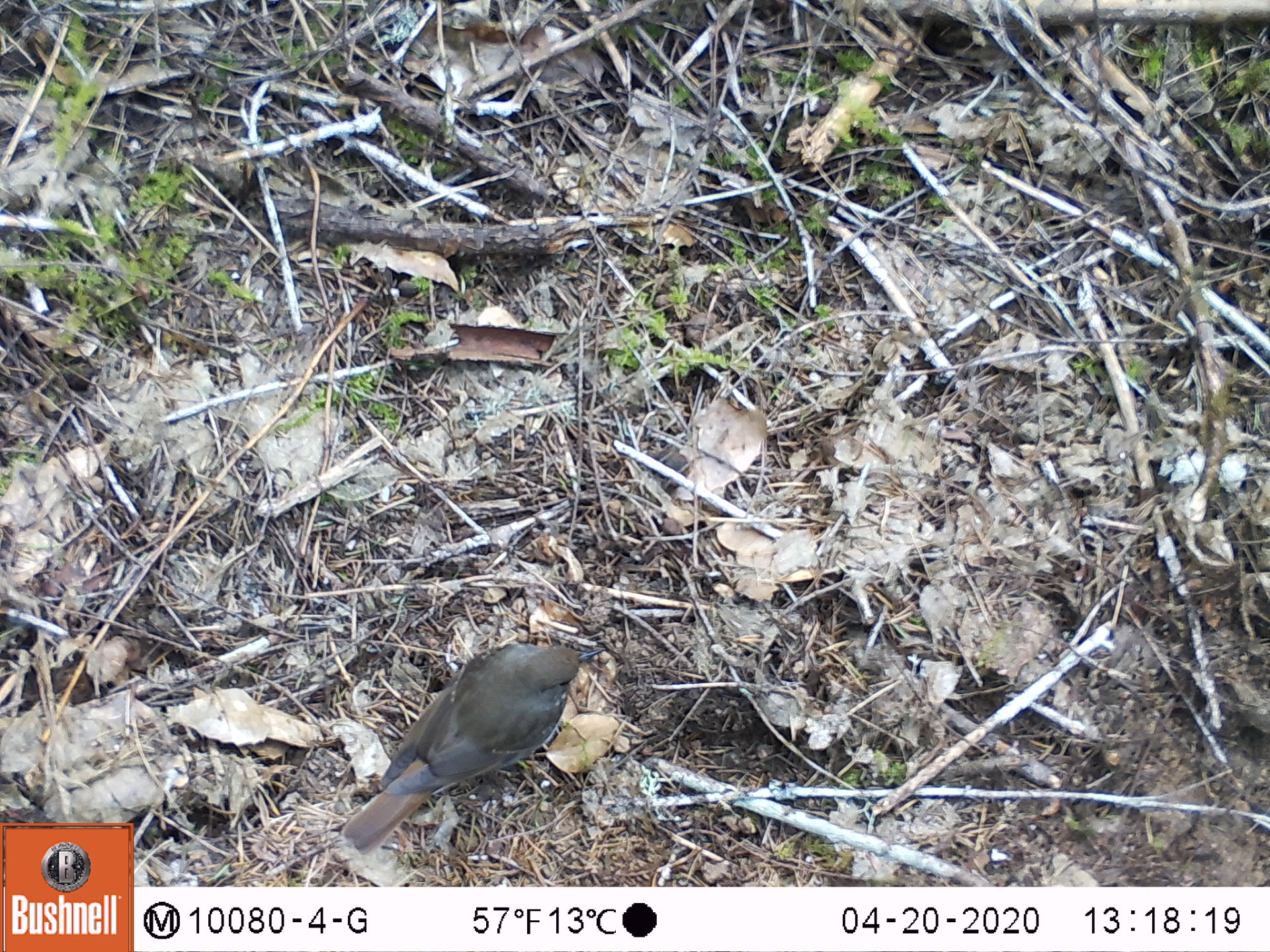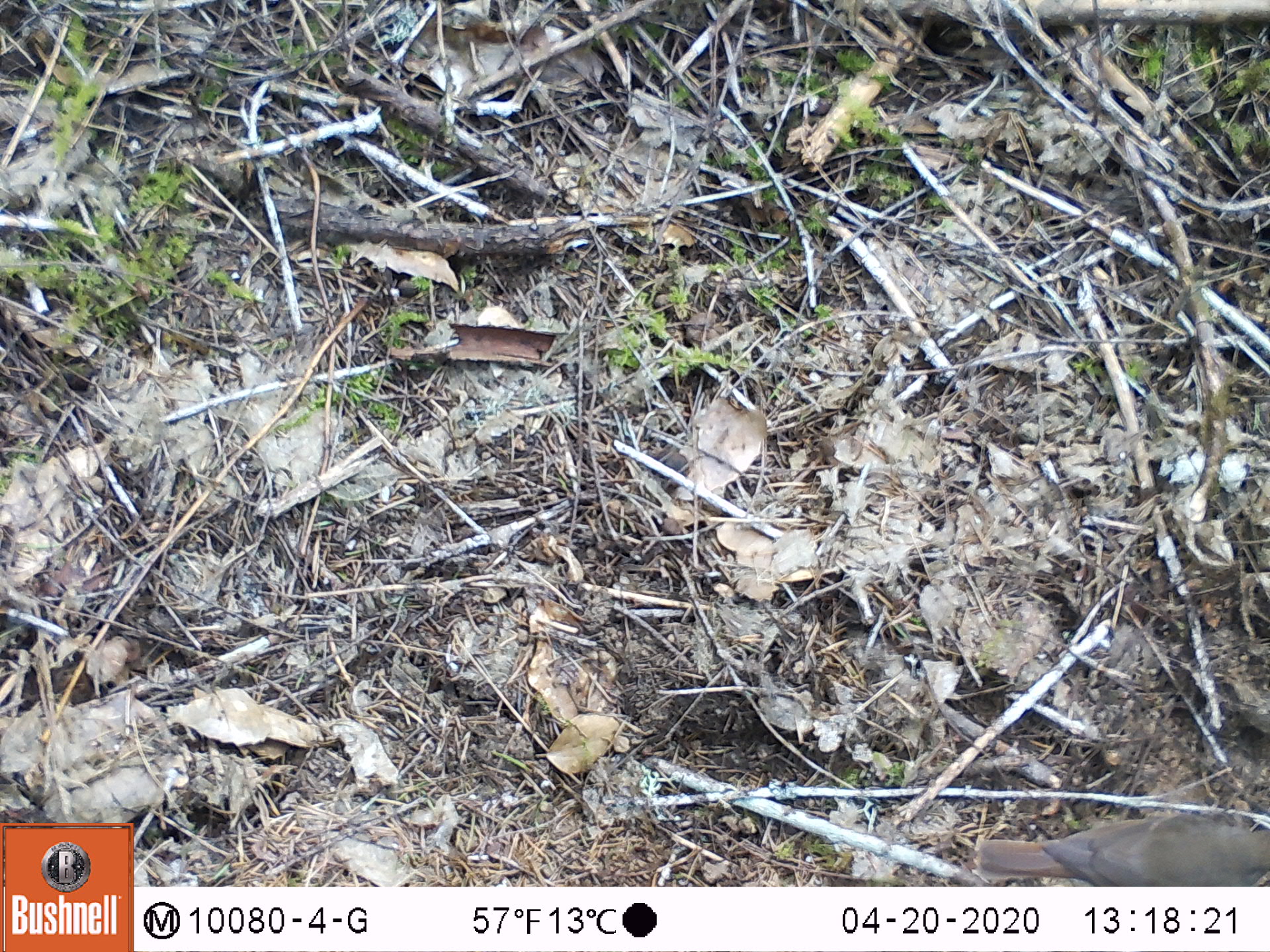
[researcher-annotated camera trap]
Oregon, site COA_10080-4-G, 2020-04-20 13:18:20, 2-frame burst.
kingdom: Animalia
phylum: Chordata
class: Aves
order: Passeriformes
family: Turdidae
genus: Catharus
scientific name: Catharus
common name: brown thrushes and nightingale-thrushes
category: catharus species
Catharus species (brown thrushes and nightingale-thrushes) (Catharus).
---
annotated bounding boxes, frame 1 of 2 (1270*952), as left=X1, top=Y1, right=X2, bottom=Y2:
catharus species: left=333, top=633, right=632, bottom=867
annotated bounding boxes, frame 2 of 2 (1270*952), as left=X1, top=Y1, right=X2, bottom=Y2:
catharus species: left=956, top=807, right=1265, bottom=881